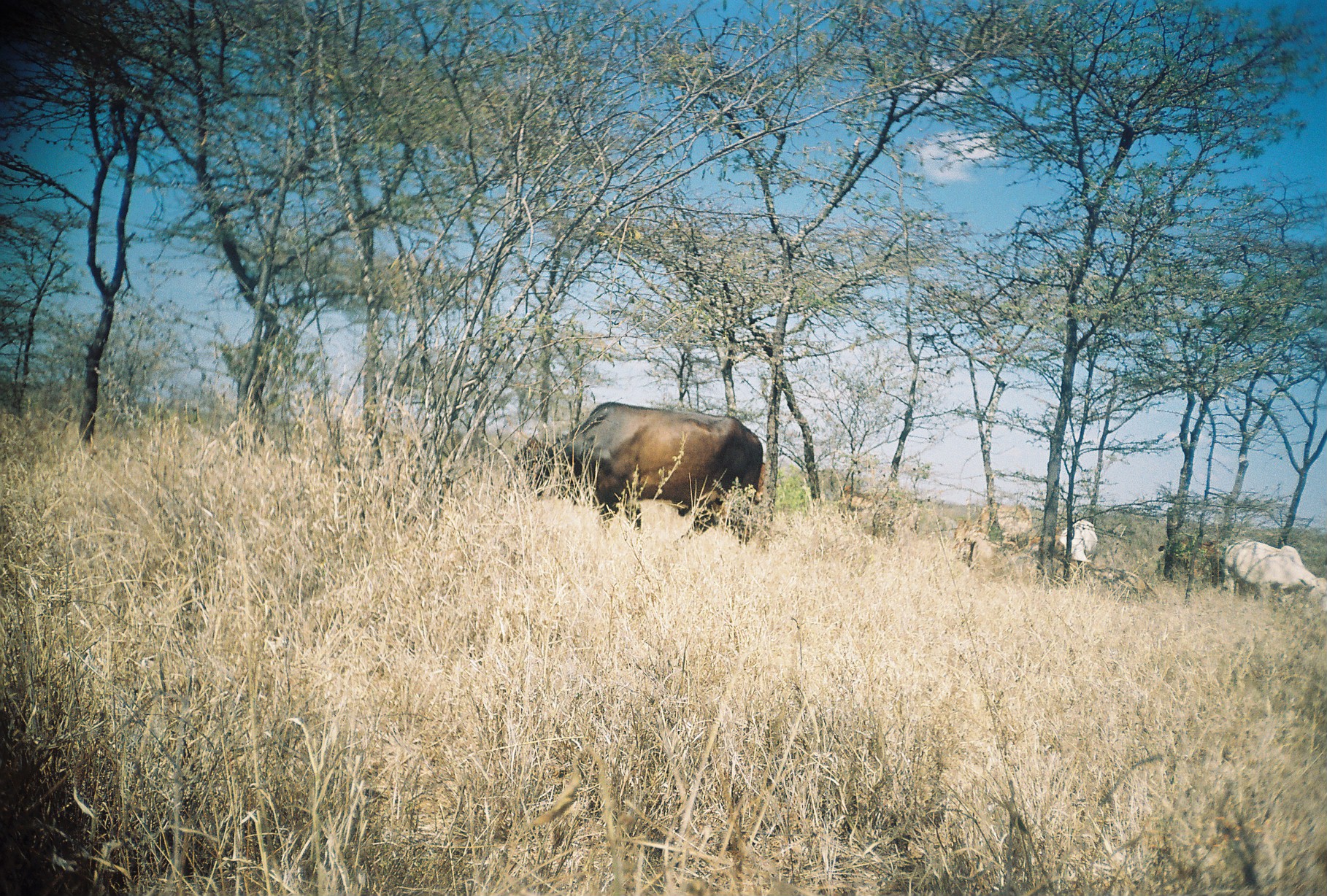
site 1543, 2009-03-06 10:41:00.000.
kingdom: Animalia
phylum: Chordata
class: Mammalia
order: Artiodactyla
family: Bovidae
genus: Bos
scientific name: Bos taurus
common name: domestic cattle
Bos taurus (domestic cattle), count 5.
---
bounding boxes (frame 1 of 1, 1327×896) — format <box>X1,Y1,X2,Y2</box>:
bos taurus: <box>500,402,763,542</box>; <box>1224,538,1327,618</box>; <box>837,488,921,536</box>; <box>957,503,1028,556</box>; <box>1059,520,1099,574</box>